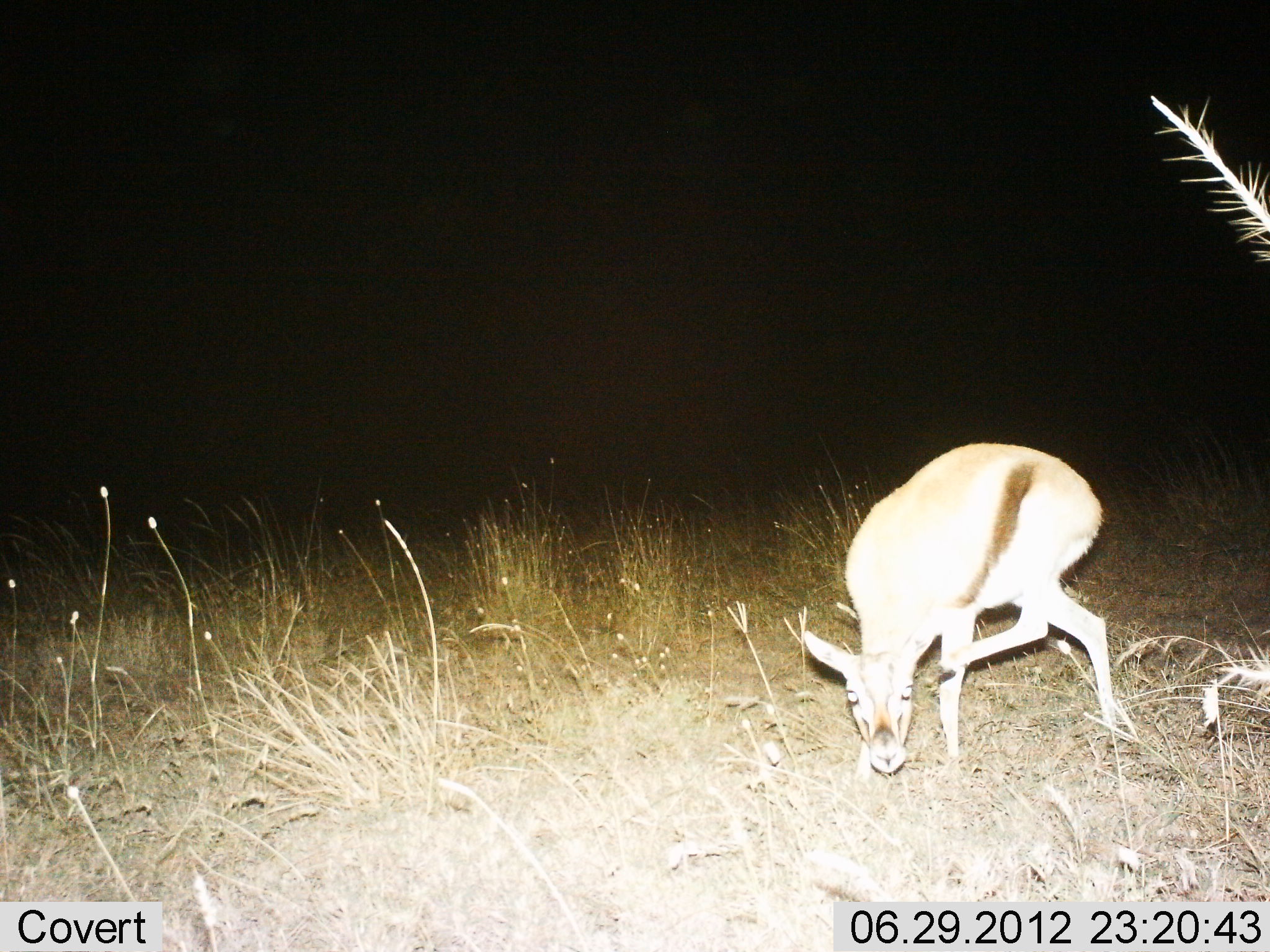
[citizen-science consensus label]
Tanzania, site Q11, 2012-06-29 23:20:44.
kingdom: Animalia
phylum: Chordata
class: Mammalia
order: Artiodactyla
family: Bovidae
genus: Eudorcas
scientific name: Eudorcas thomsonii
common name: thomson's gazelle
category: gazellethomsons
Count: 1.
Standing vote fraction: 80%.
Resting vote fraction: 0%.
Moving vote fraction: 20%.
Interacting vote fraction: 10%.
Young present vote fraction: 0%.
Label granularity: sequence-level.